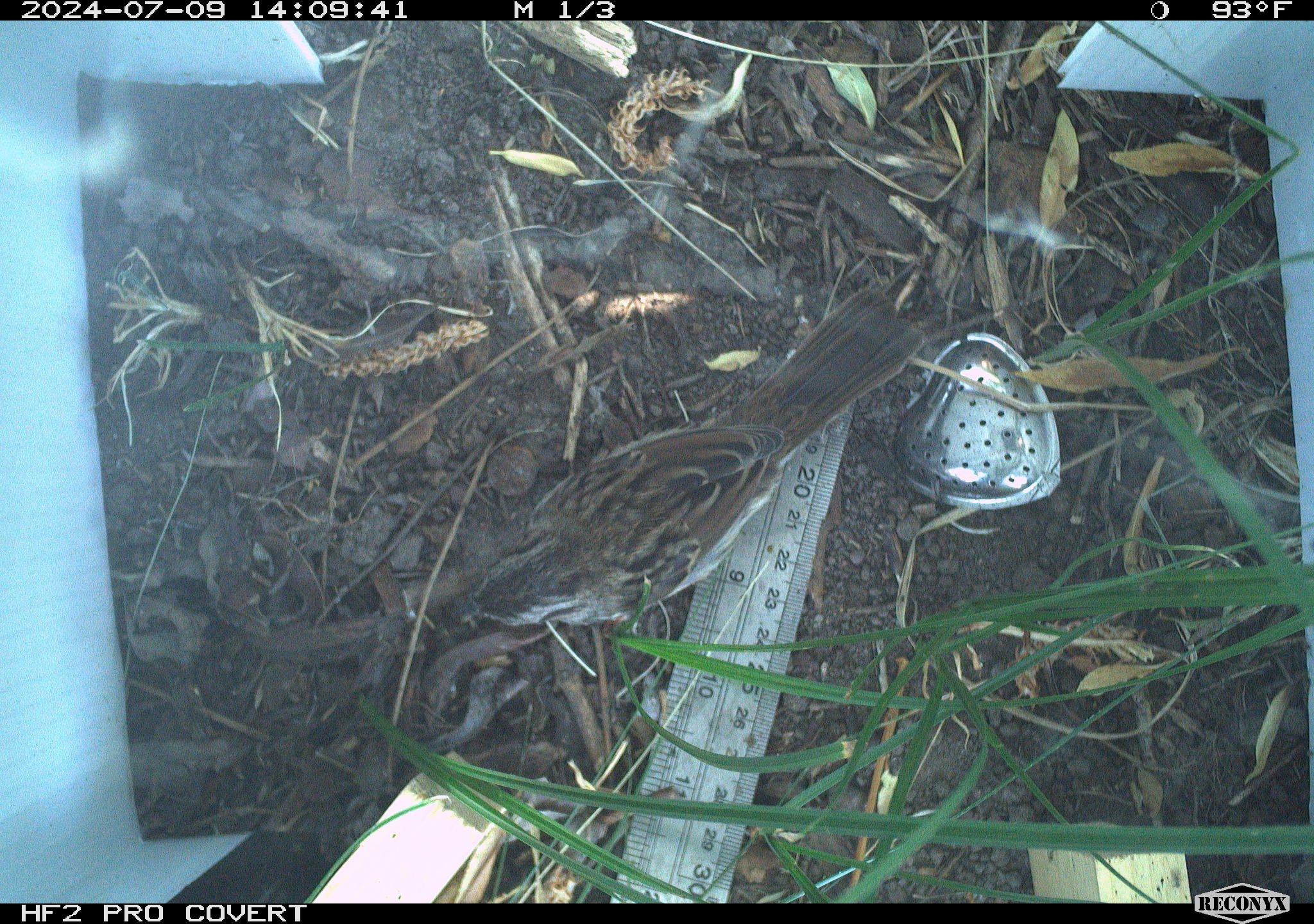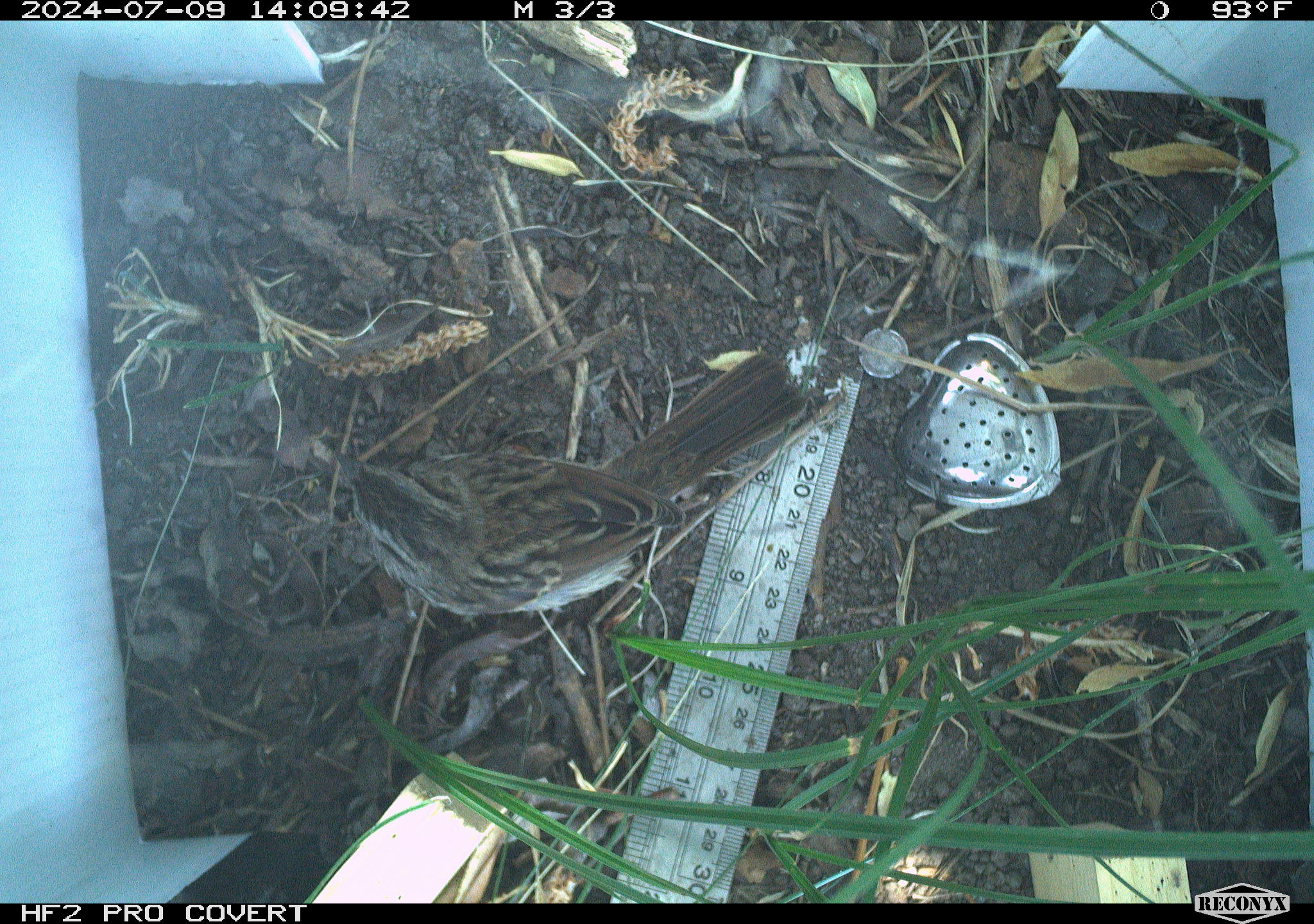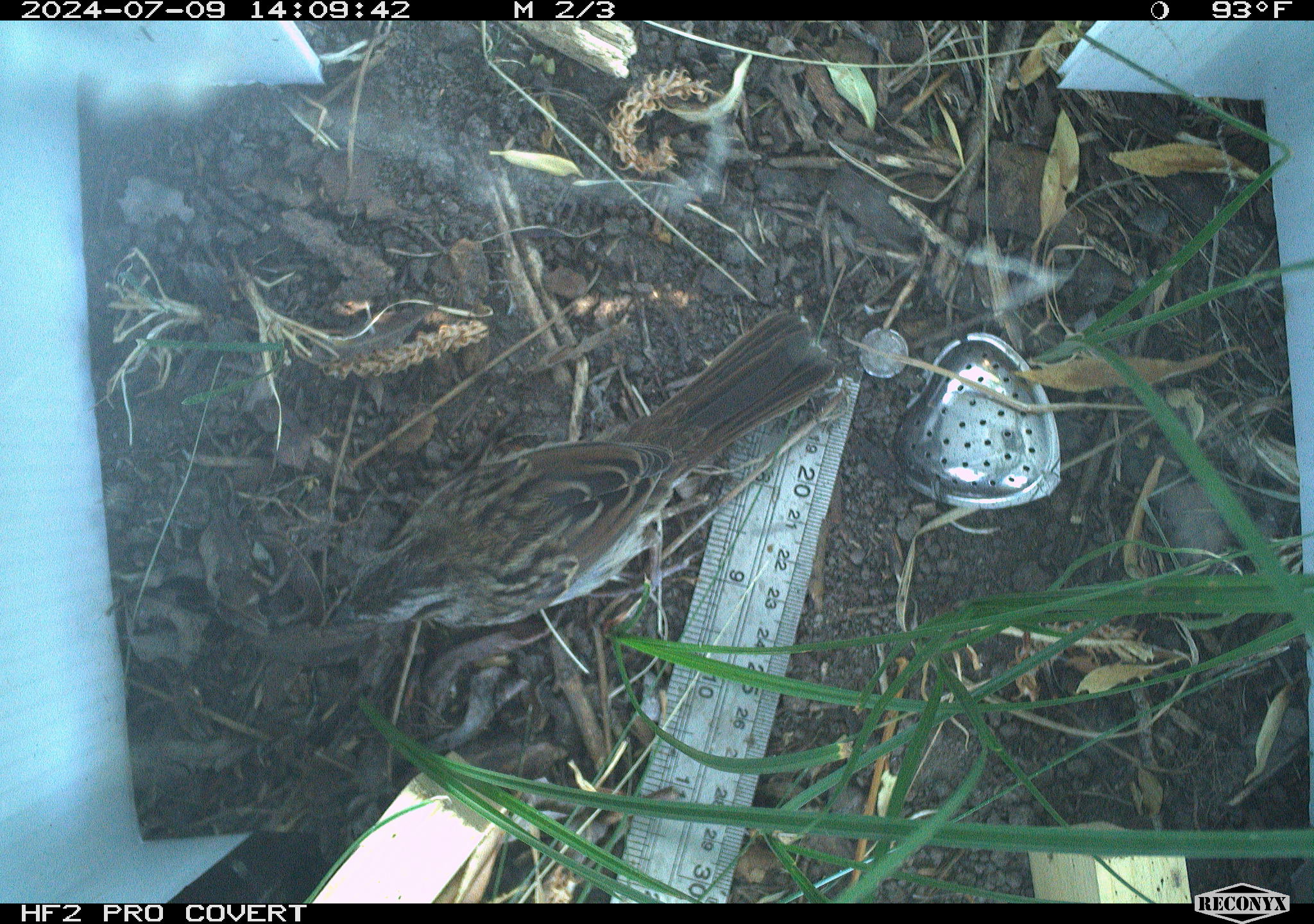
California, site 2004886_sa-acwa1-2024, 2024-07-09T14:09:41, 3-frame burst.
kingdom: Animalia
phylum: Chordata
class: Aves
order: Passeriformes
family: Passerellidae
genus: Melospiza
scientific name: Melospiza melodia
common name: song sparrow